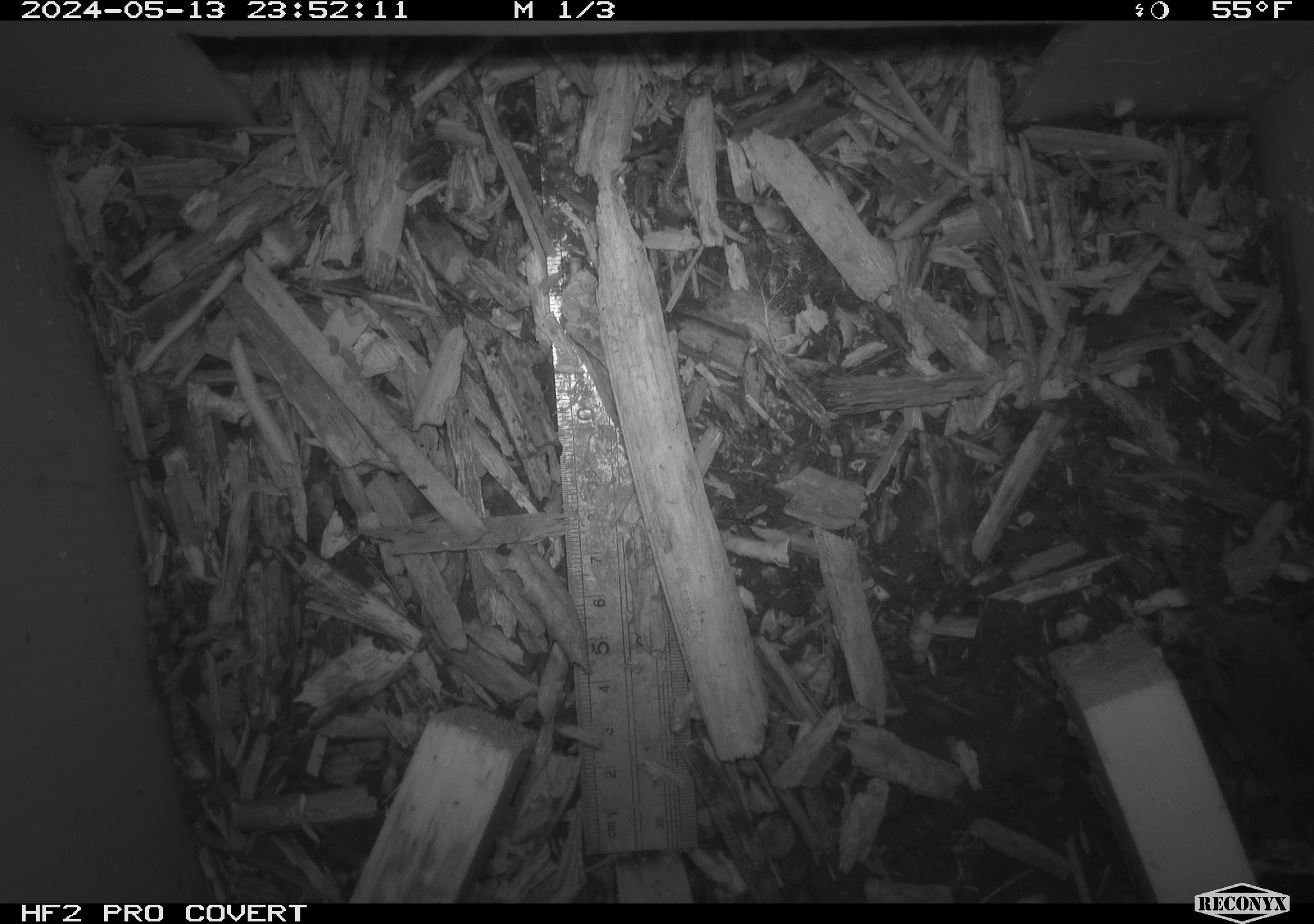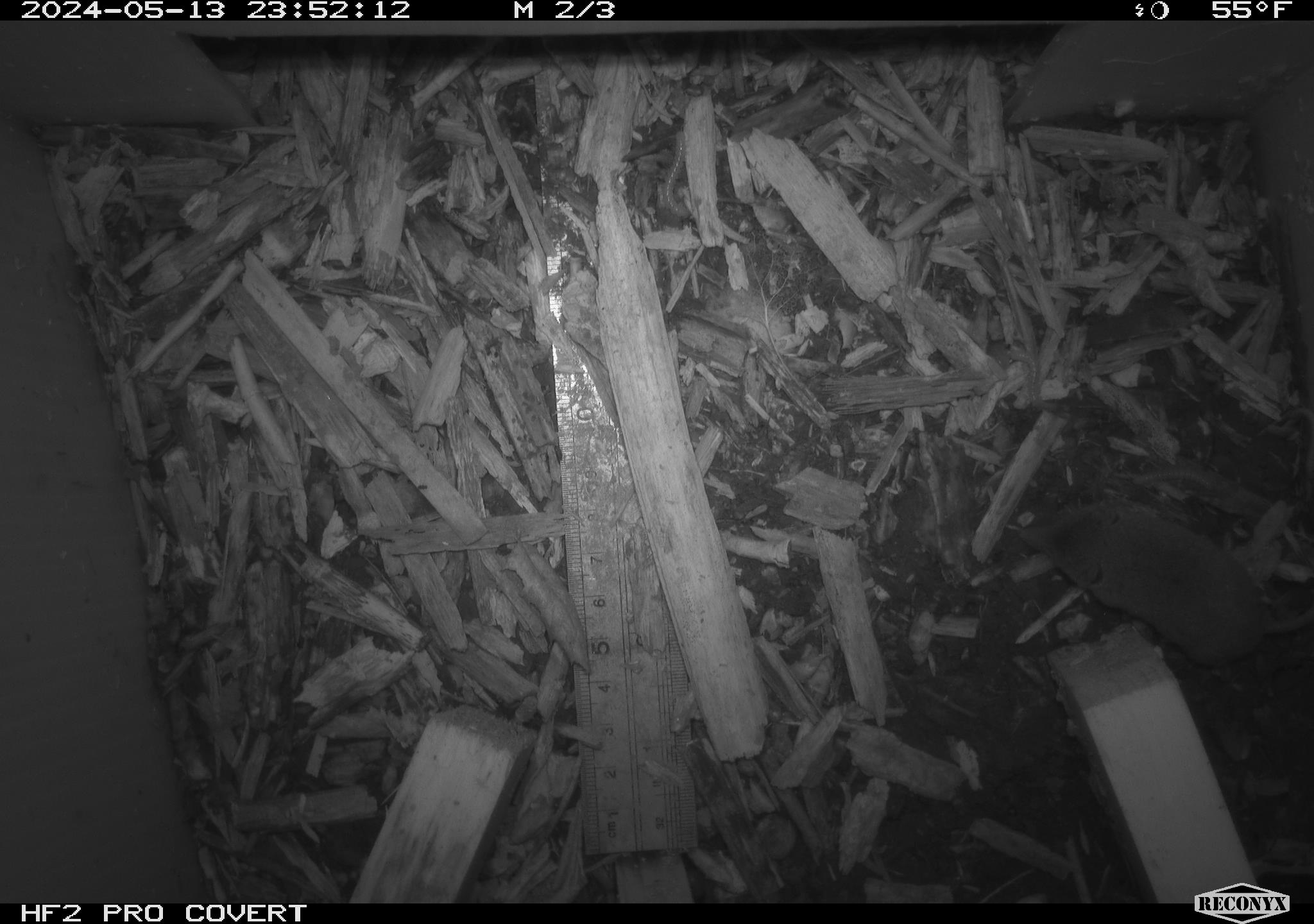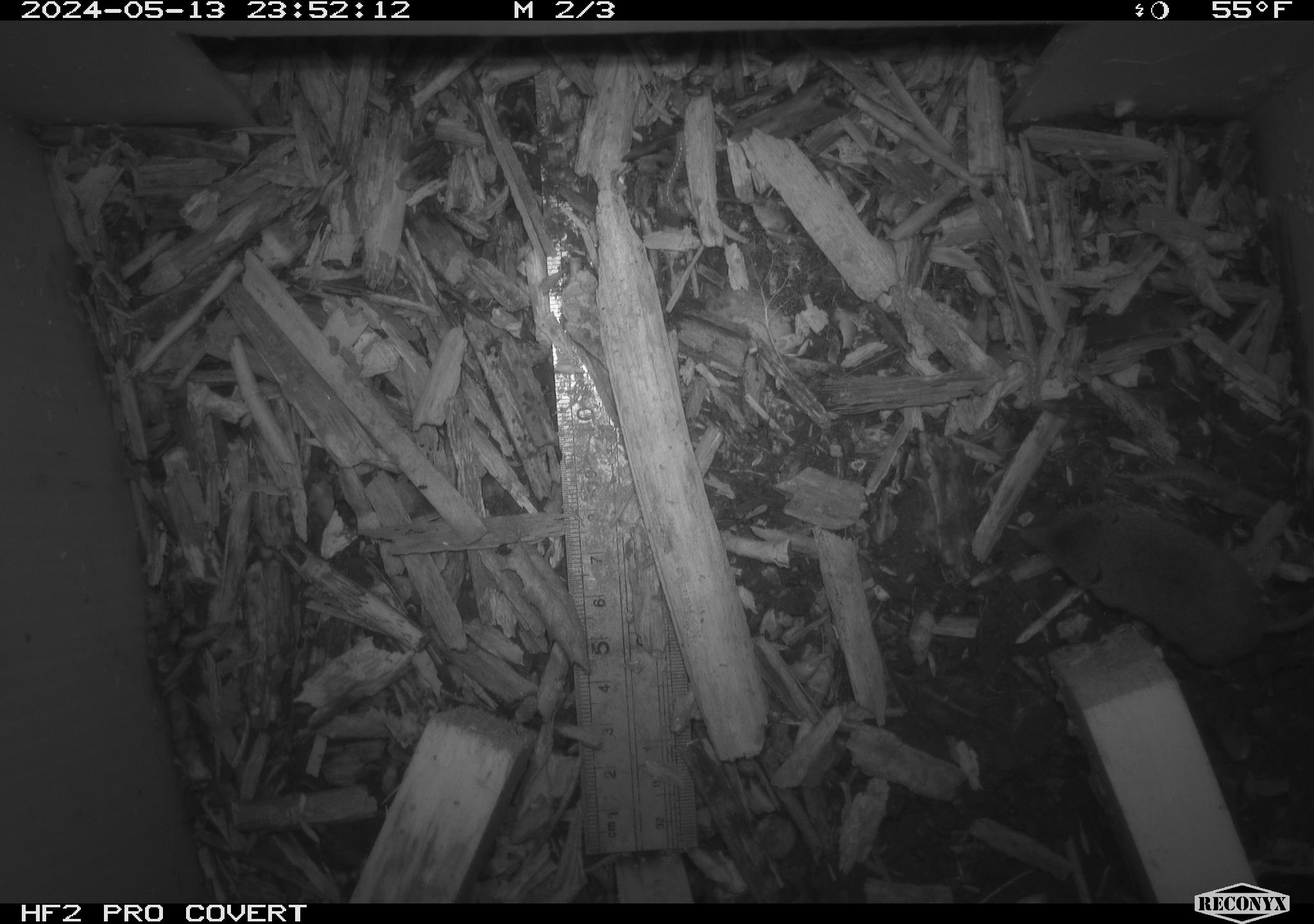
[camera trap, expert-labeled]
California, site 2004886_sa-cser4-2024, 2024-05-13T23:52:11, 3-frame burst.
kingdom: Animalia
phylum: Chordata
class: Mammalia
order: Eulipotyphla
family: Soricidae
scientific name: Soricidae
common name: shrews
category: soricidae family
Soricidae family (shrews) (Soricidae).